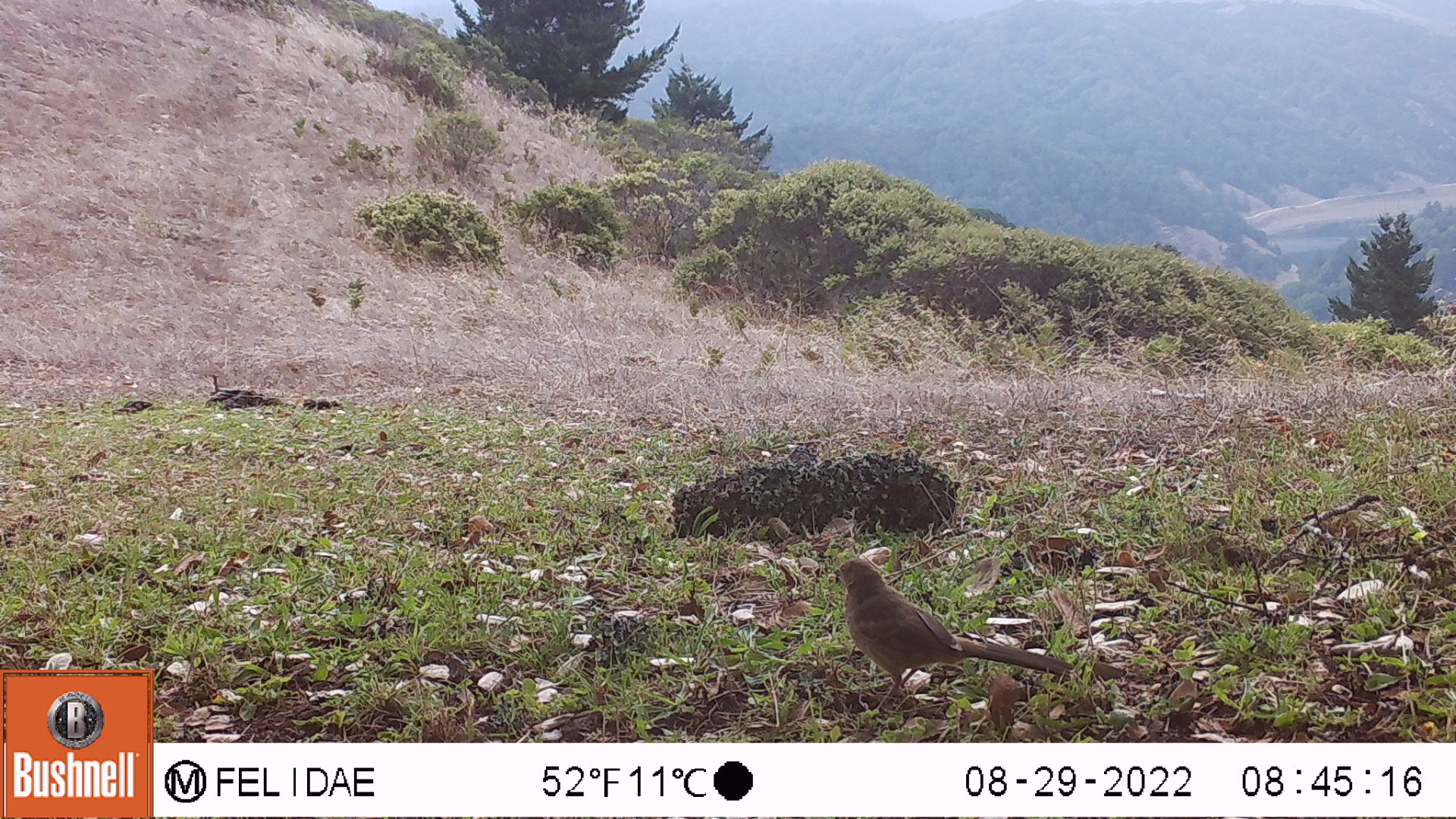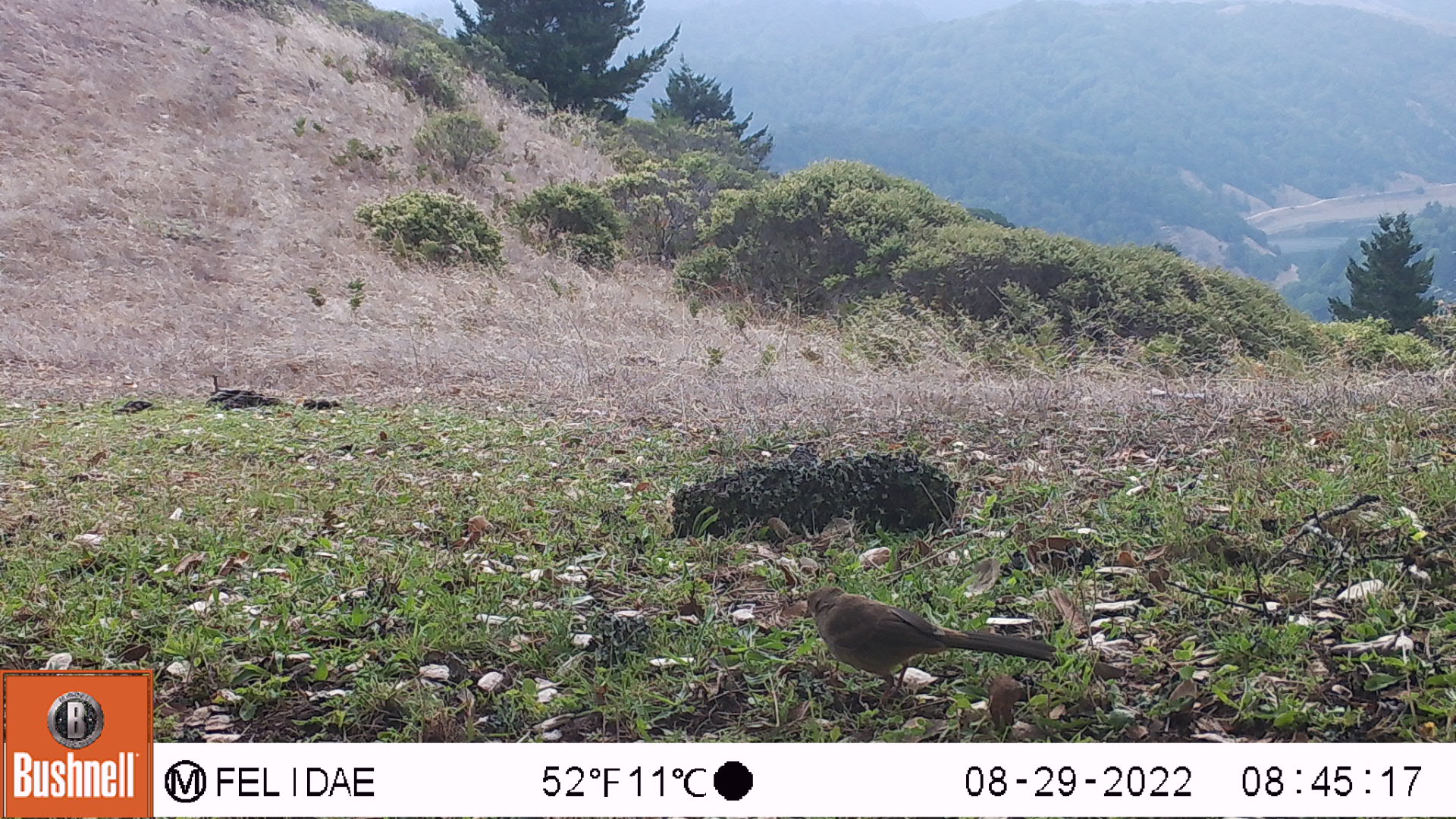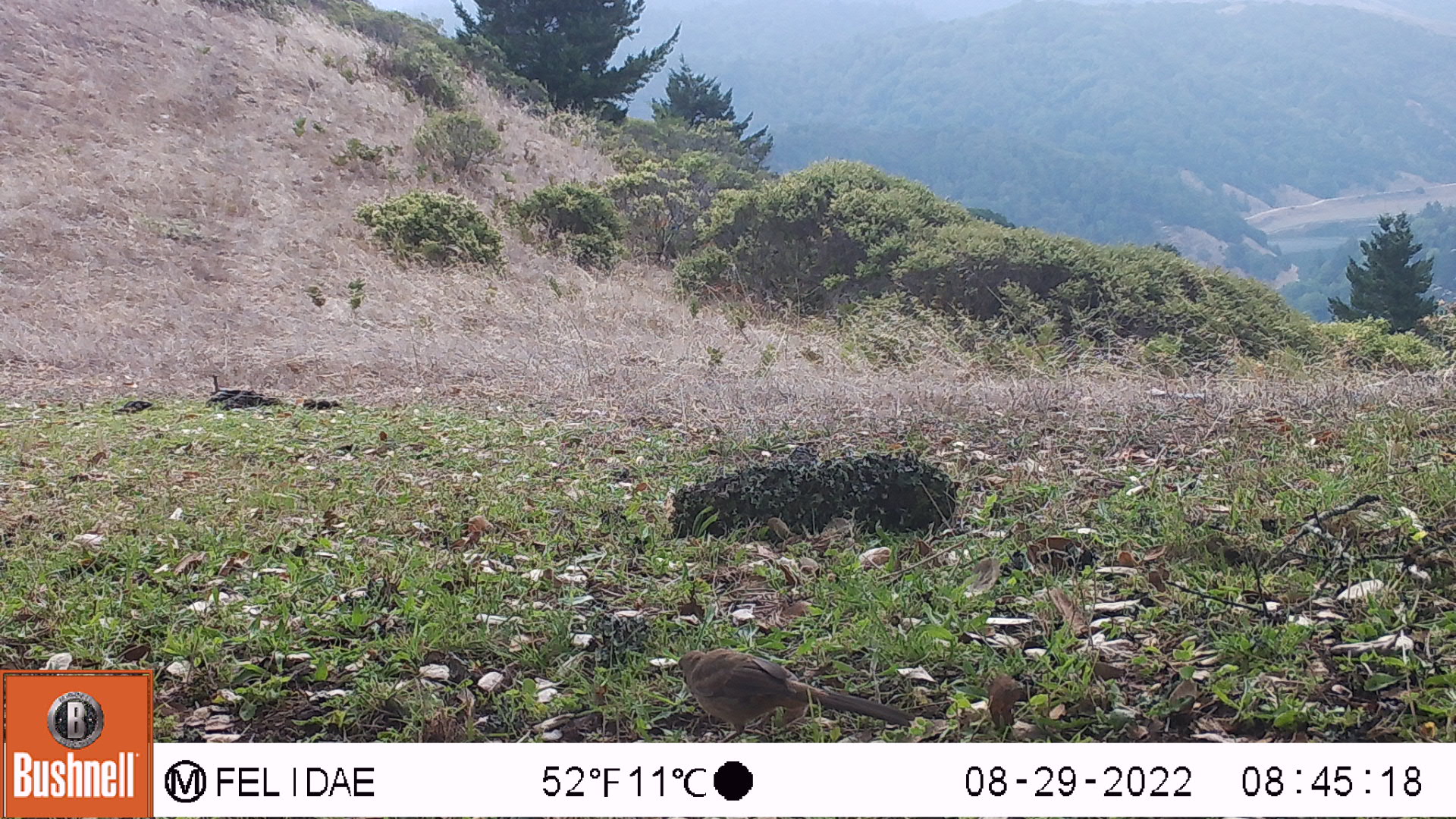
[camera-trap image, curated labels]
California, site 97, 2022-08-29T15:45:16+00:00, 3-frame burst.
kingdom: Animalia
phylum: Chordata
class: Aves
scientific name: Aves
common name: bird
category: unknown bird